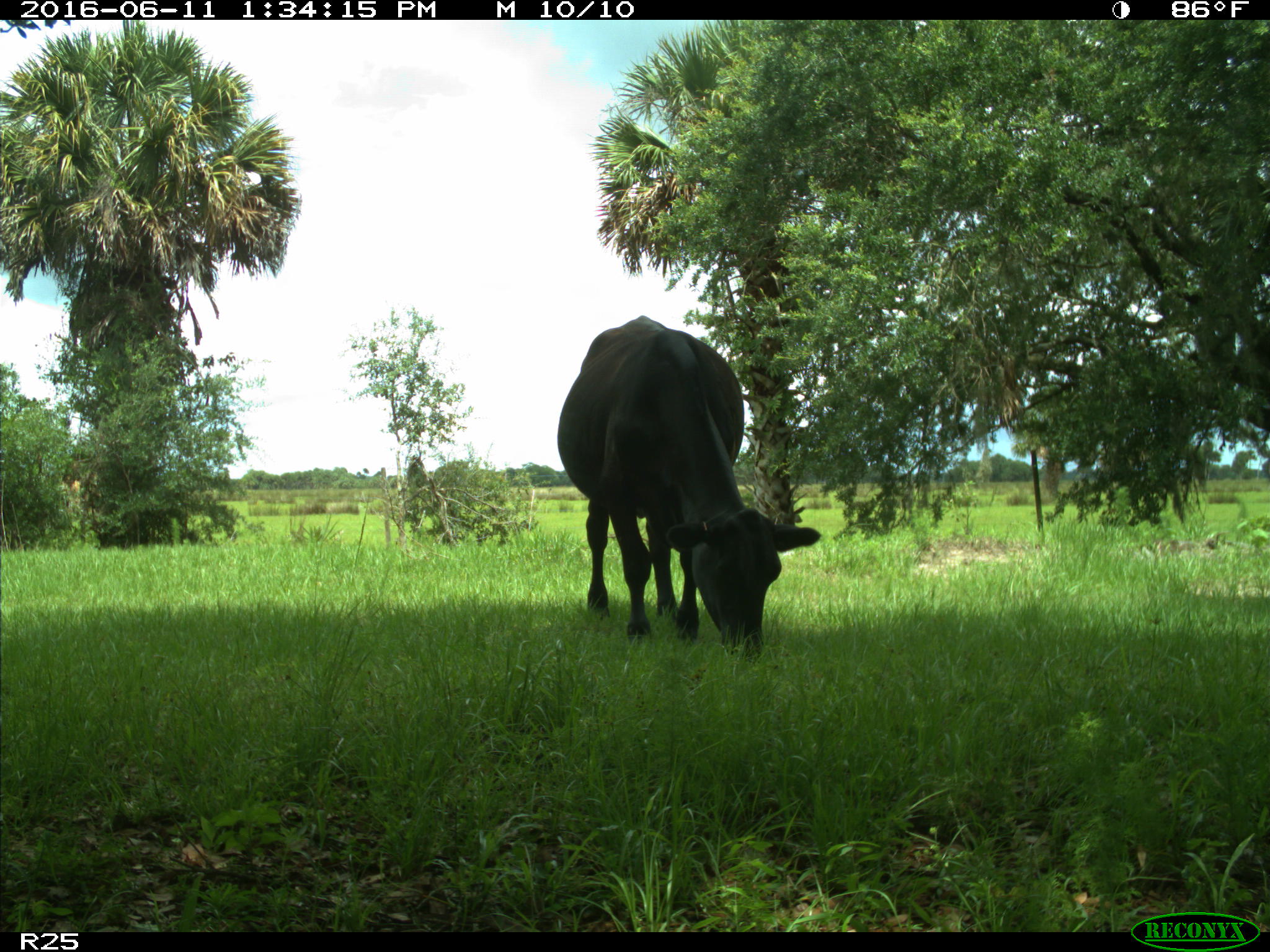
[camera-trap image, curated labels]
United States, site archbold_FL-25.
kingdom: Animalia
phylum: Chordata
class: Mammalia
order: Artiodactyla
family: Bovidae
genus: Bos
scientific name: Bos taurus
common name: domestic cow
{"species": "Bos taurus (domestic cow)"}